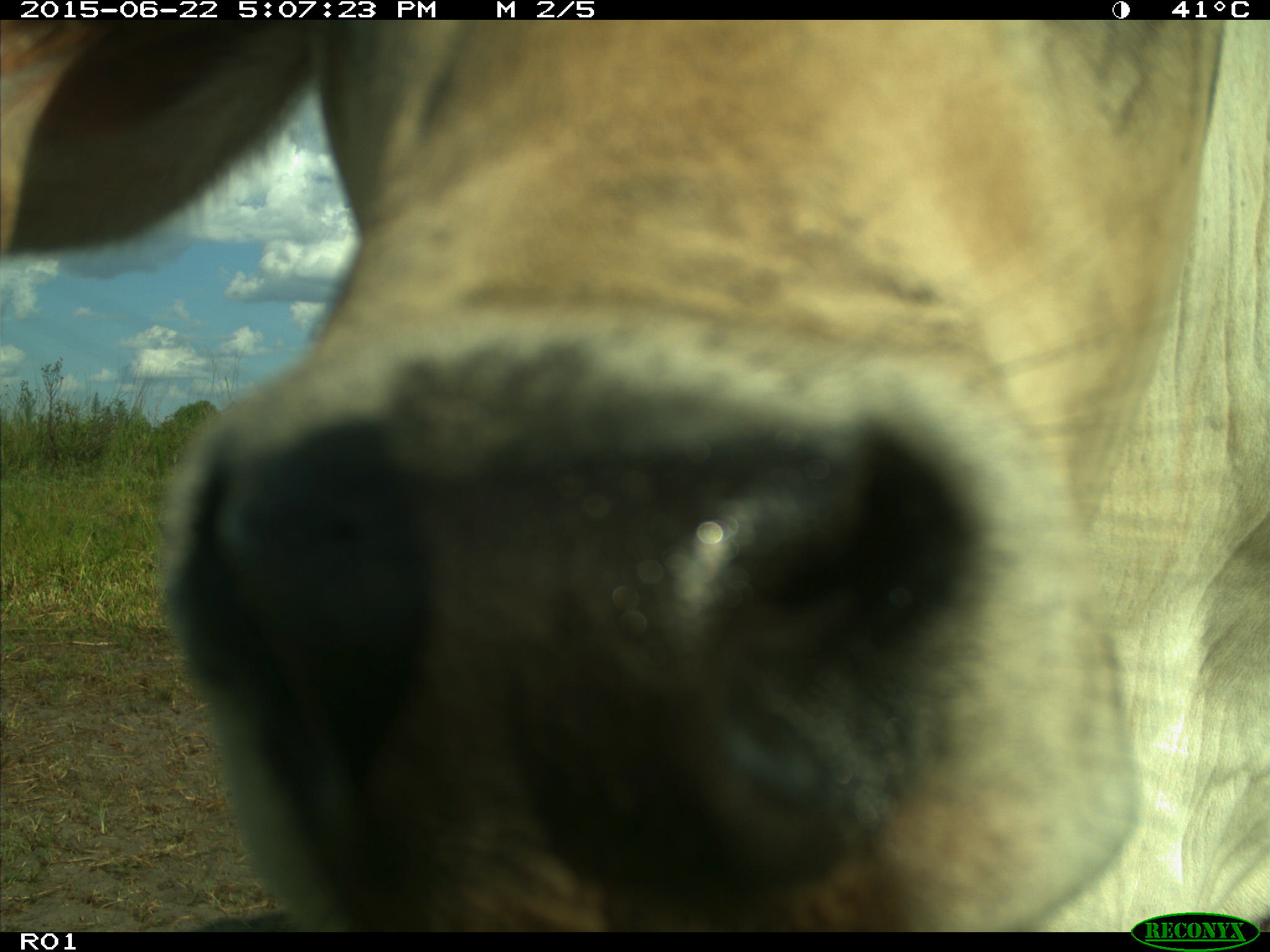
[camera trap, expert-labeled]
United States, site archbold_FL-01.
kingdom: Animalia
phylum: Chordata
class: Mammalia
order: Artiodactyla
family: Bovidae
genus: Bos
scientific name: Bos taurus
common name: domestic cow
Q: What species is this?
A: Bos taurus (domestic cow).